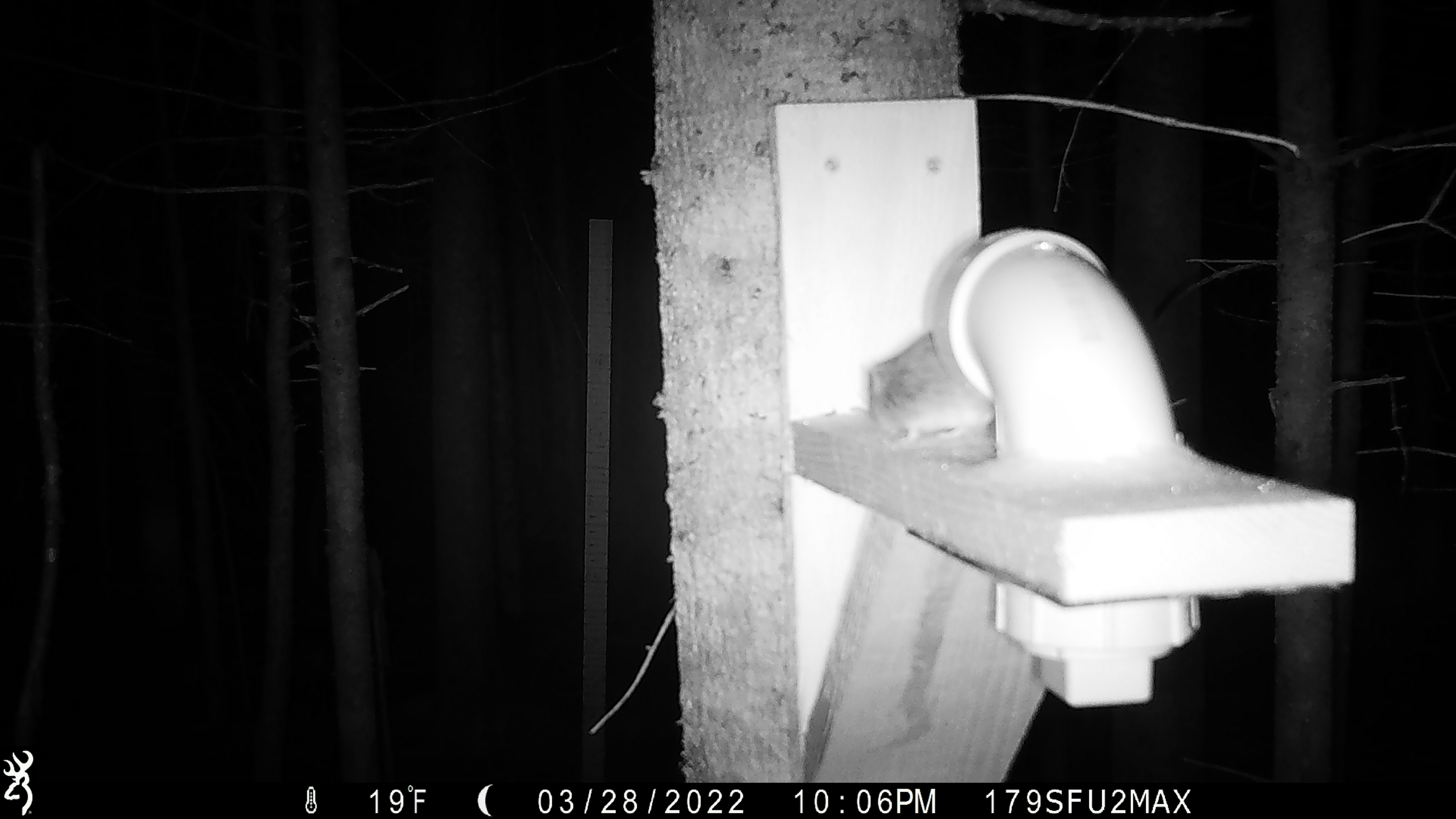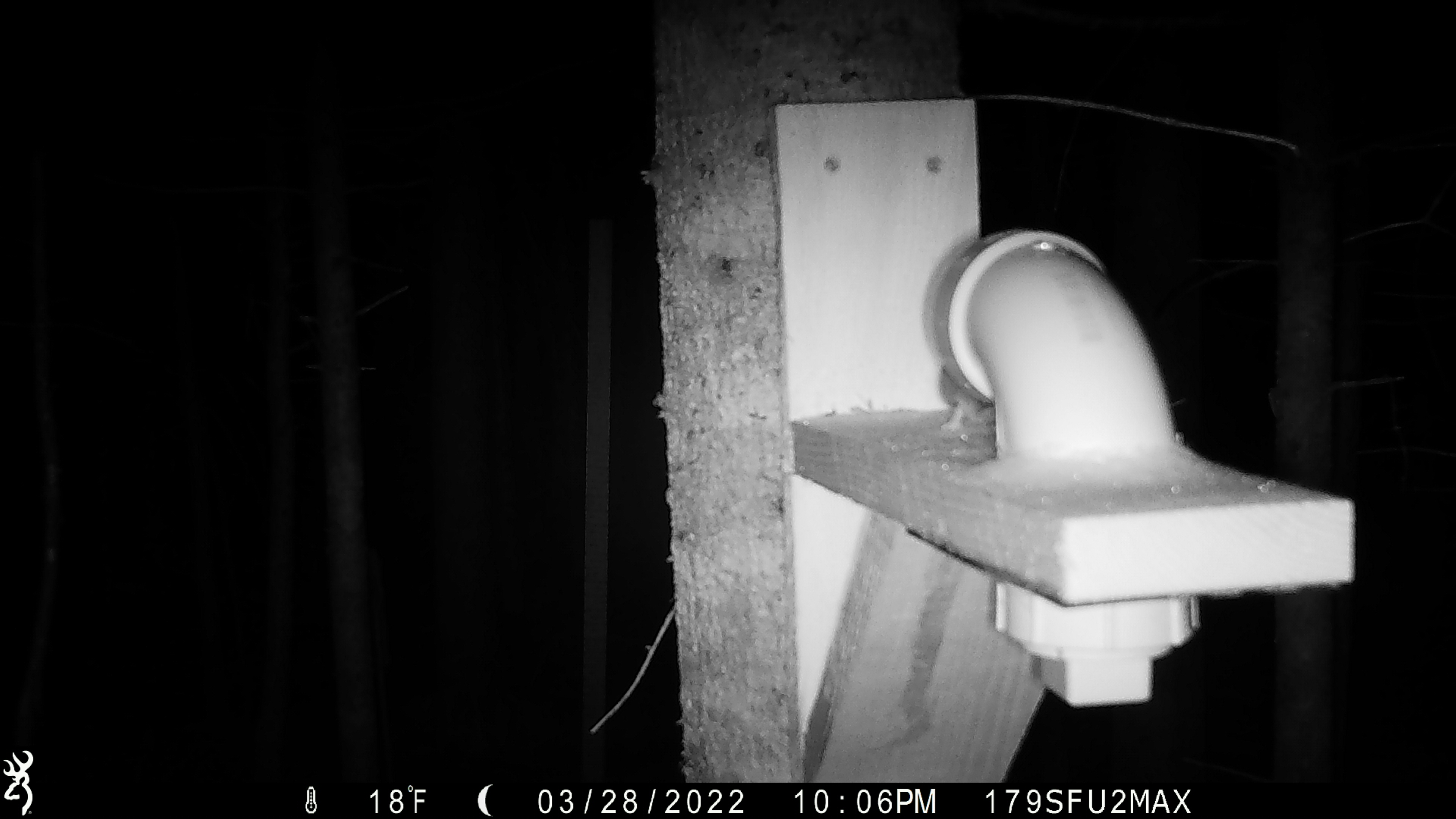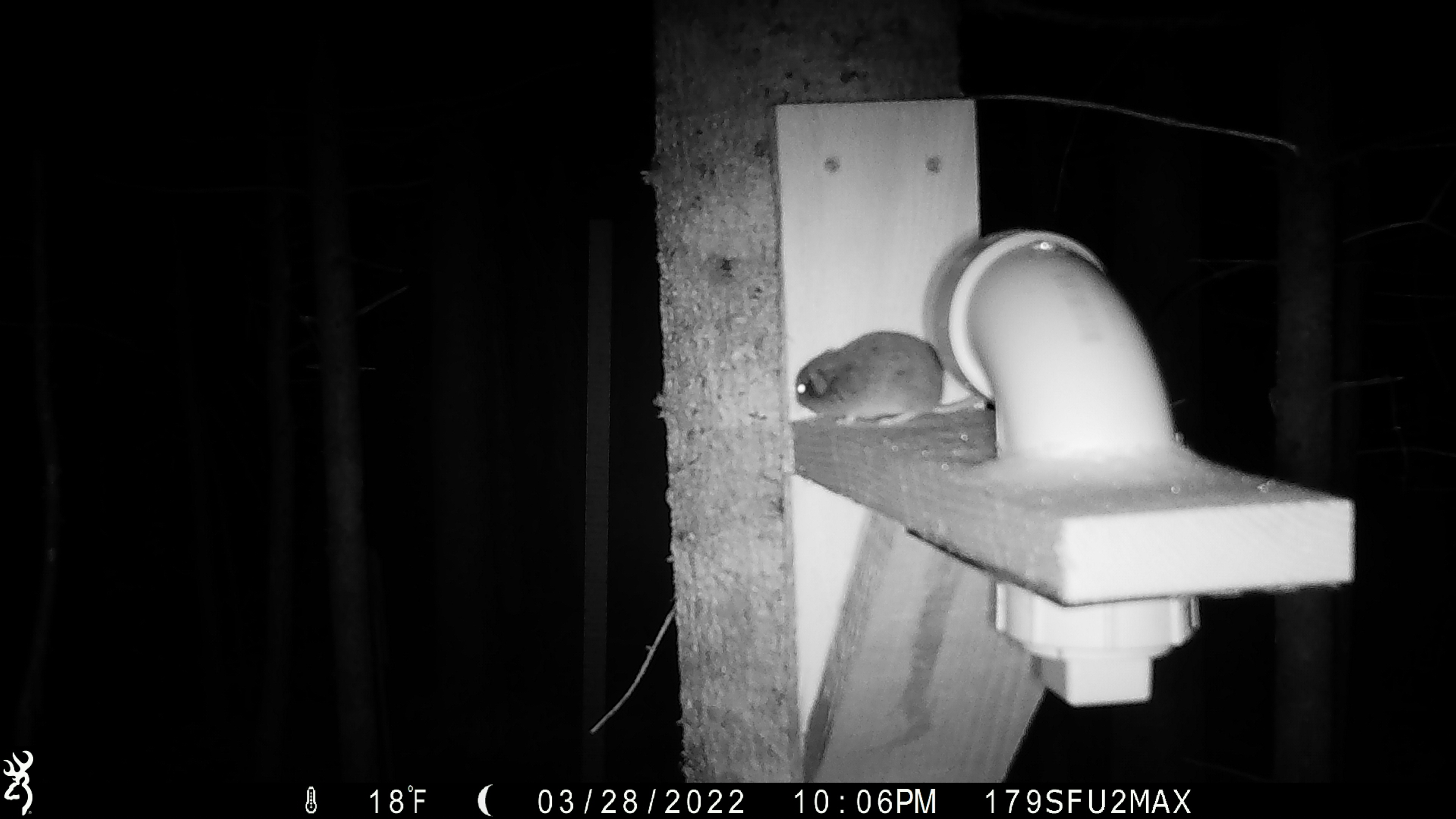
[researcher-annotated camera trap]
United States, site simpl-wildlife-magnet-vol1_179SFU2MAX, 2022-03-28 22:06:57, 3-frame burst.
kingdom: Animalia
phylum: Chordata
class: Mammalia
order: Rodentia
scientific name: Rodentia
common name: mouse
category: mouse sp.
Mouse sp. (mouse) (Rodentia).